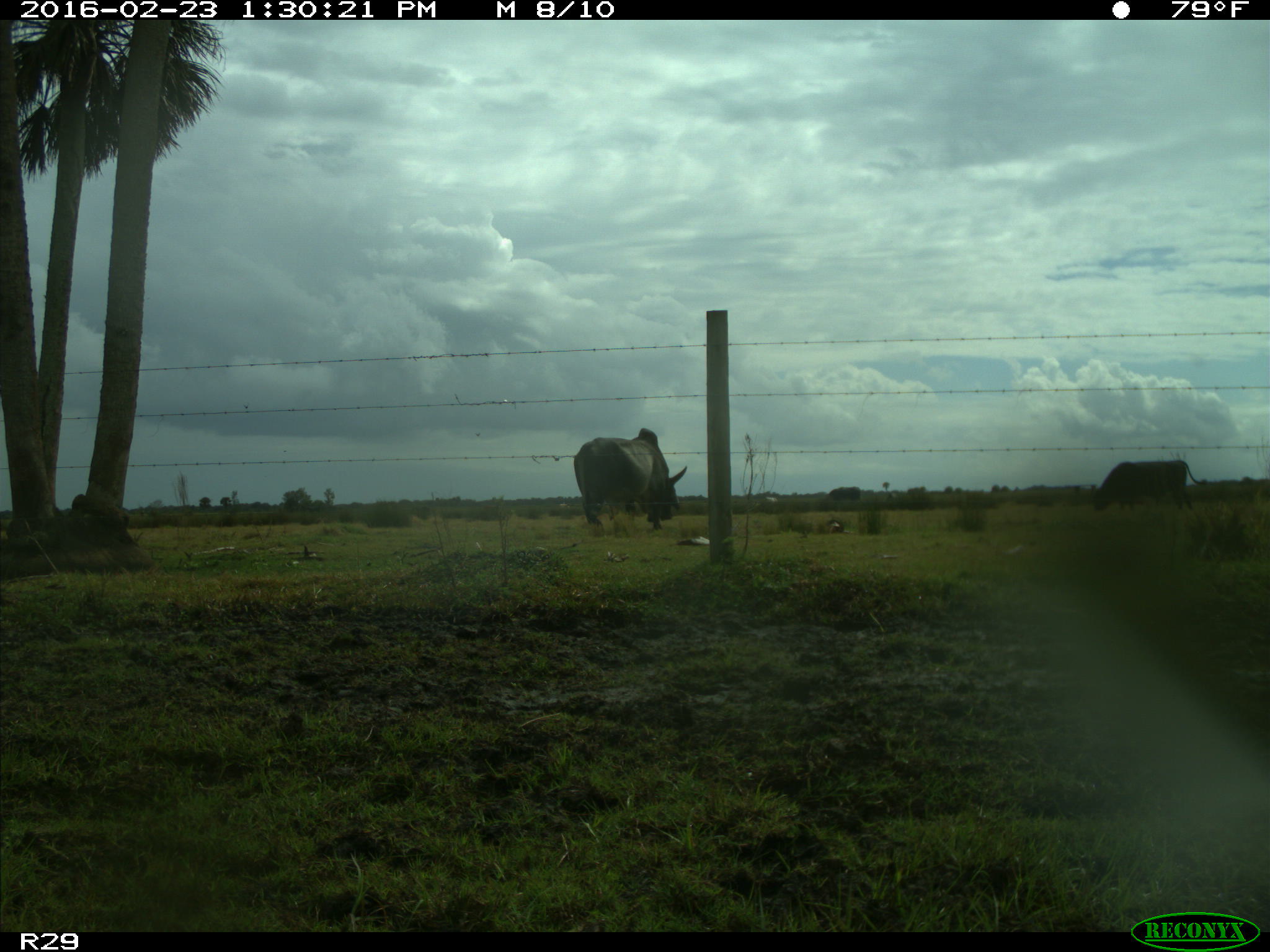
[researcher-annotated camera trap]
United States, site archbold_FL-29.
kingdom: Animalia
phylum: Chordata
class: Mammalia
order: Artiodactyla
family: Bovidae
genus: Bos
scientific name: Bos taurus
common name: domestic cow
Bos taurus (domestic cow).